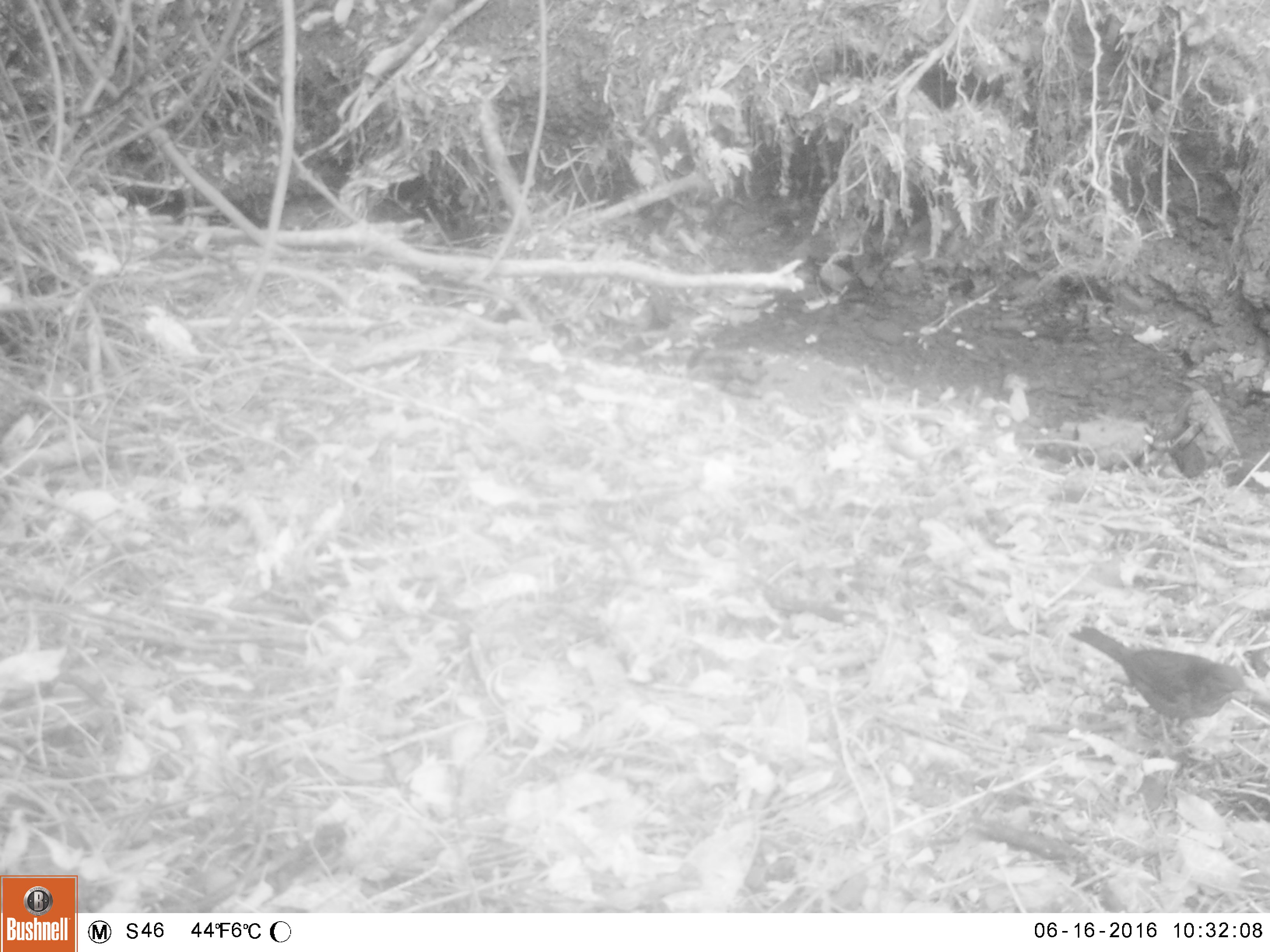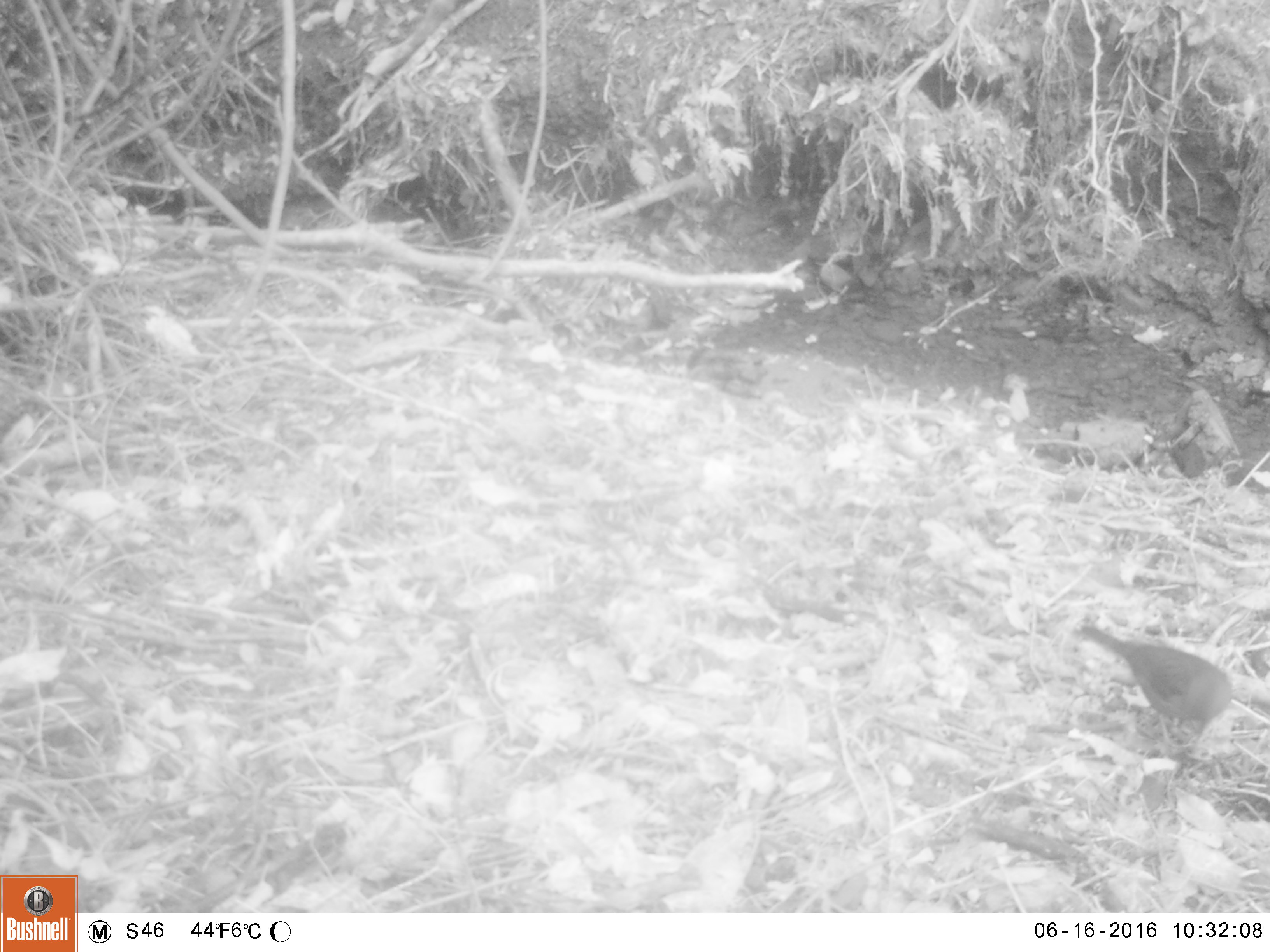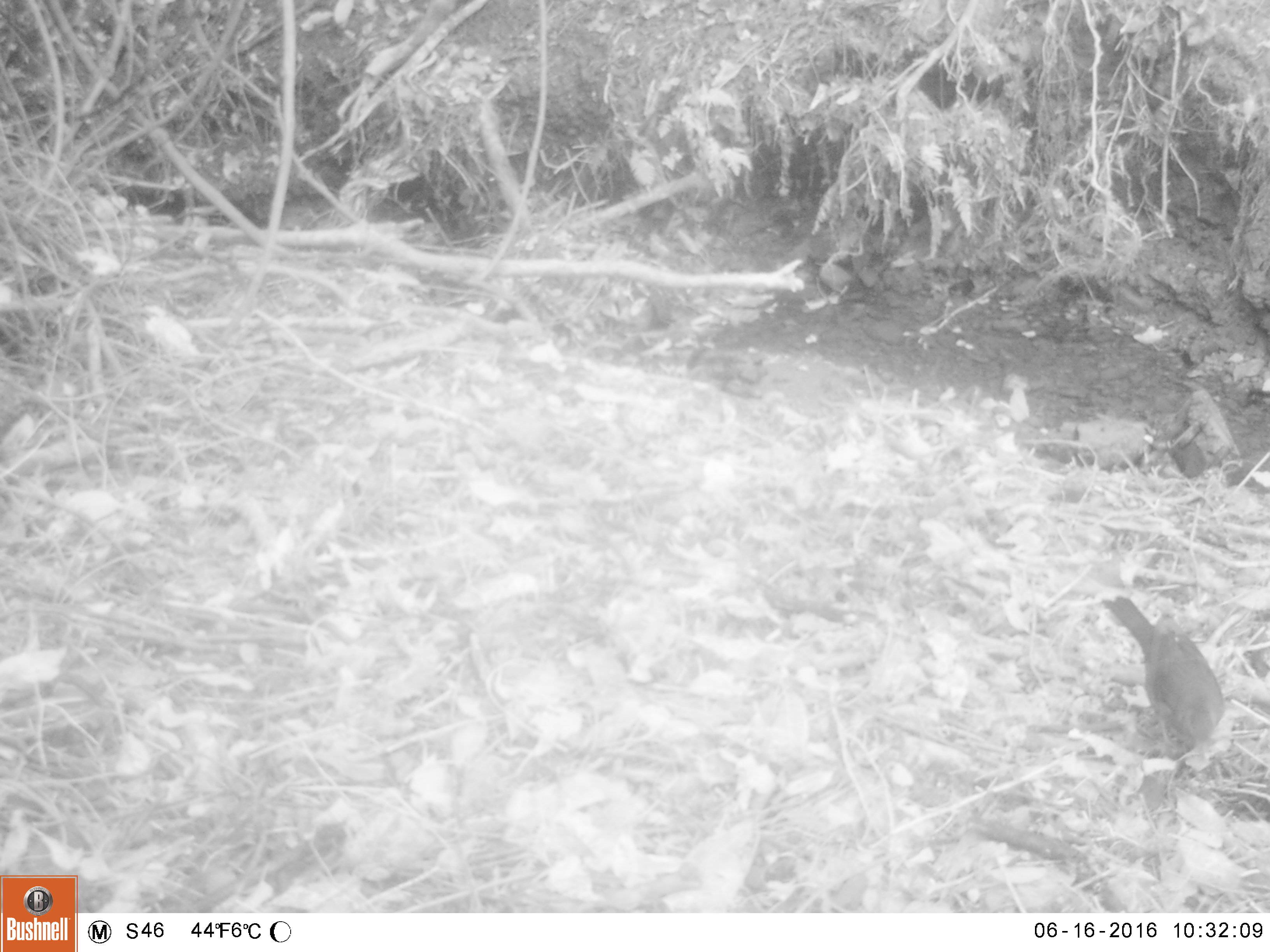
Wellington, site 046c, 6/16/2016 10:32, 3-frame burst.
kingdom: Animalia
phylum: Chordata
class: Aves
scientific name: Aves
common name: bird